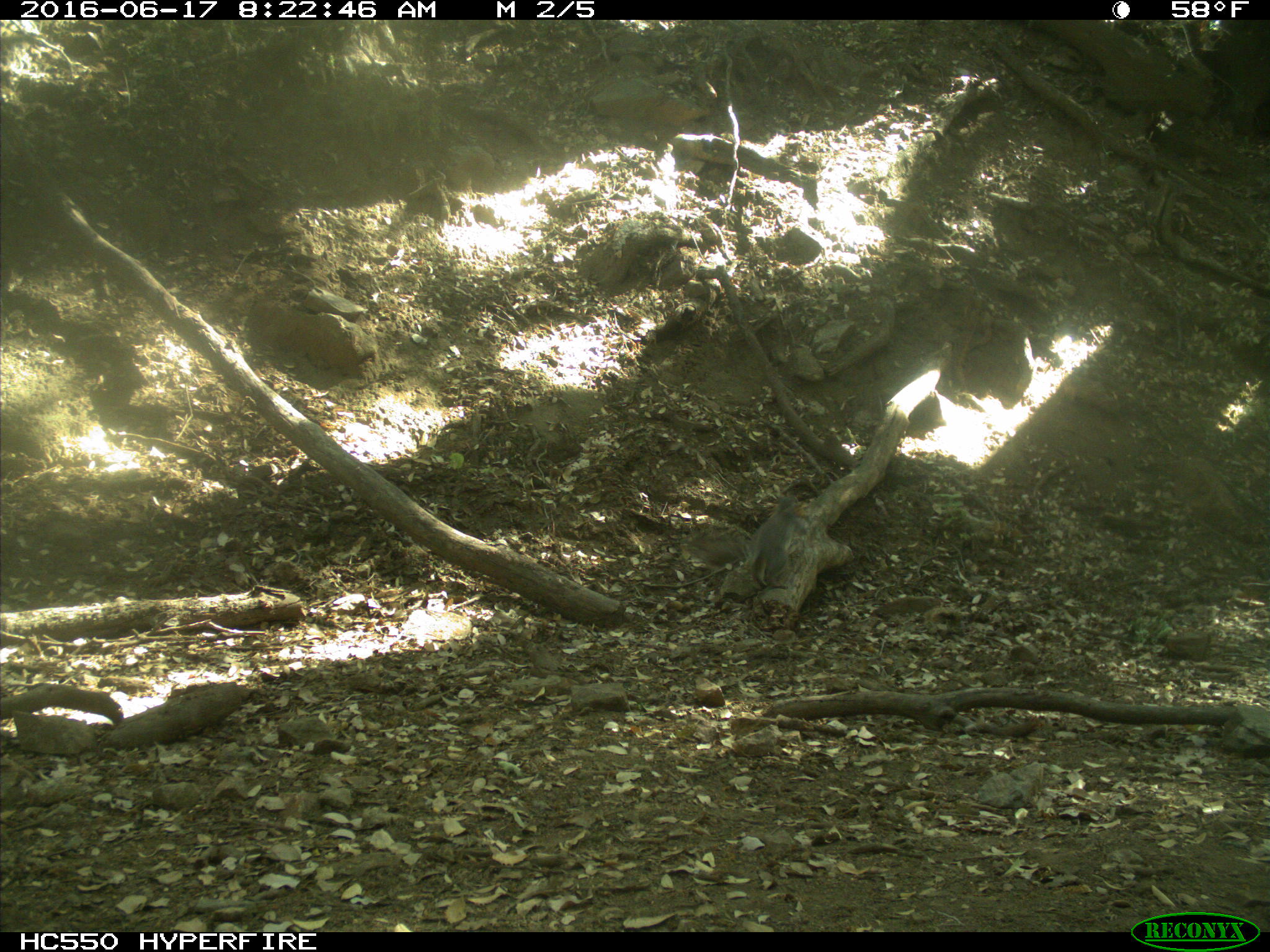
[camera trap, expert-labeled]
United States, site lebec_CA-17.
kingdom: Animalia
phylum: Chordata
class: Mammalia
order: Rodentia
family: Sciuridae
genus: Sciurus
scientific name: Sciurus carolinensis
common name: eastern gray squirrel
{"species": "Sciurus carolinensis (eastern gray squirrel)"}